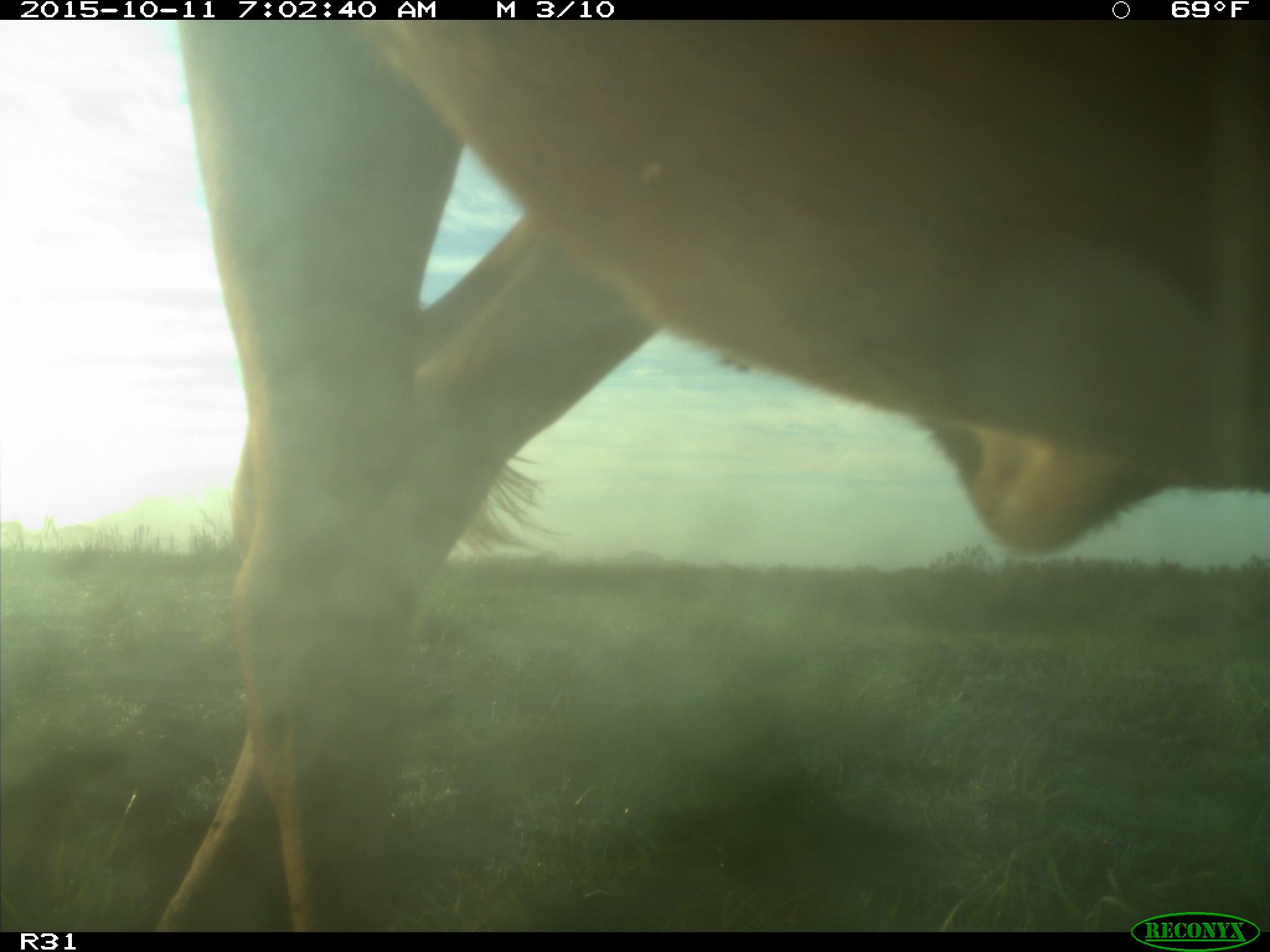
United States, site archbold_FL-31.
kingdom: Animalia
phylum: Chordata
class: Mammalia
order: Artiodactyla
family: Bovidae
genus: Bos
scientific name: Bos taurus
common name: domestic cow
Bos taurus (domestic cow).